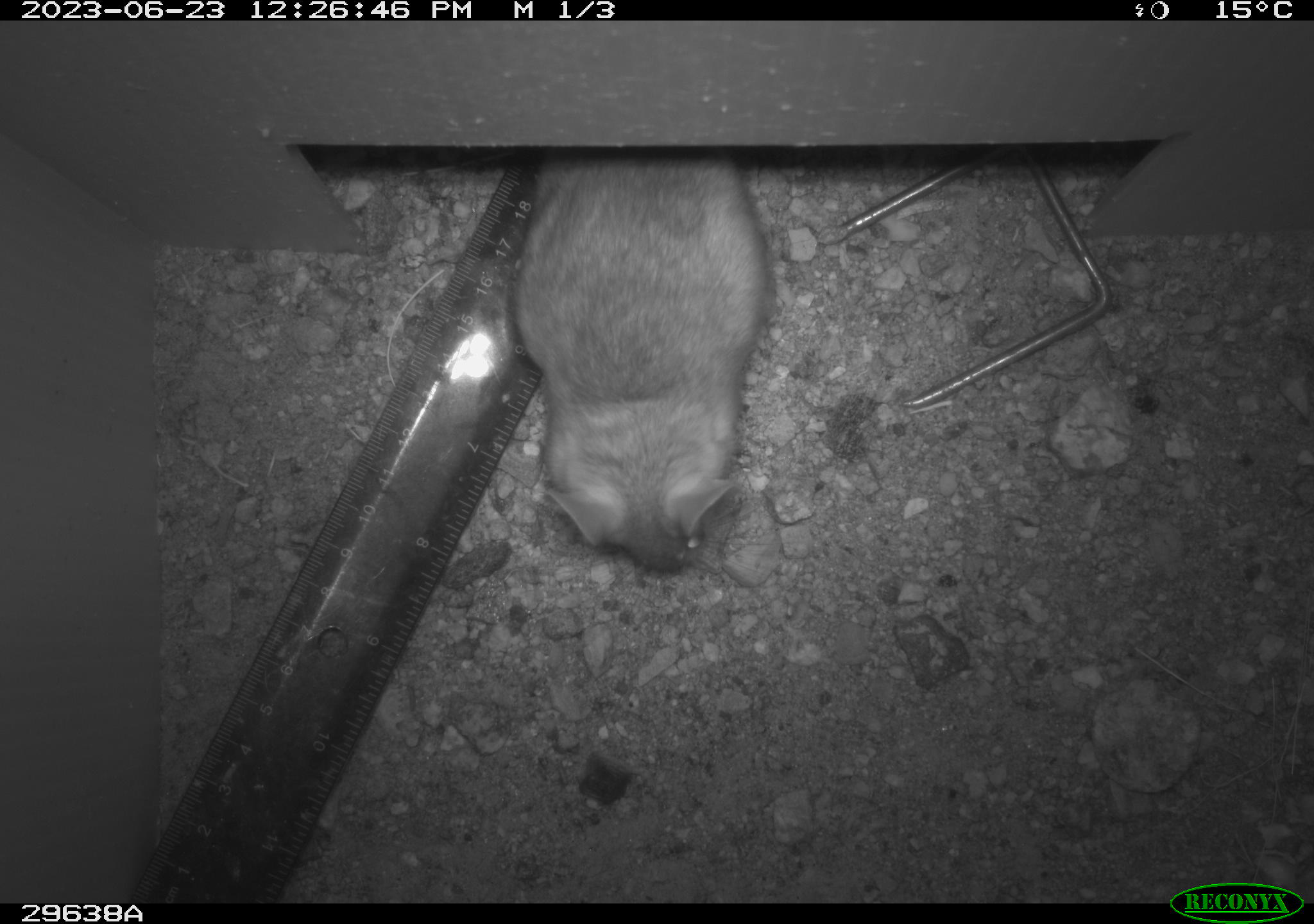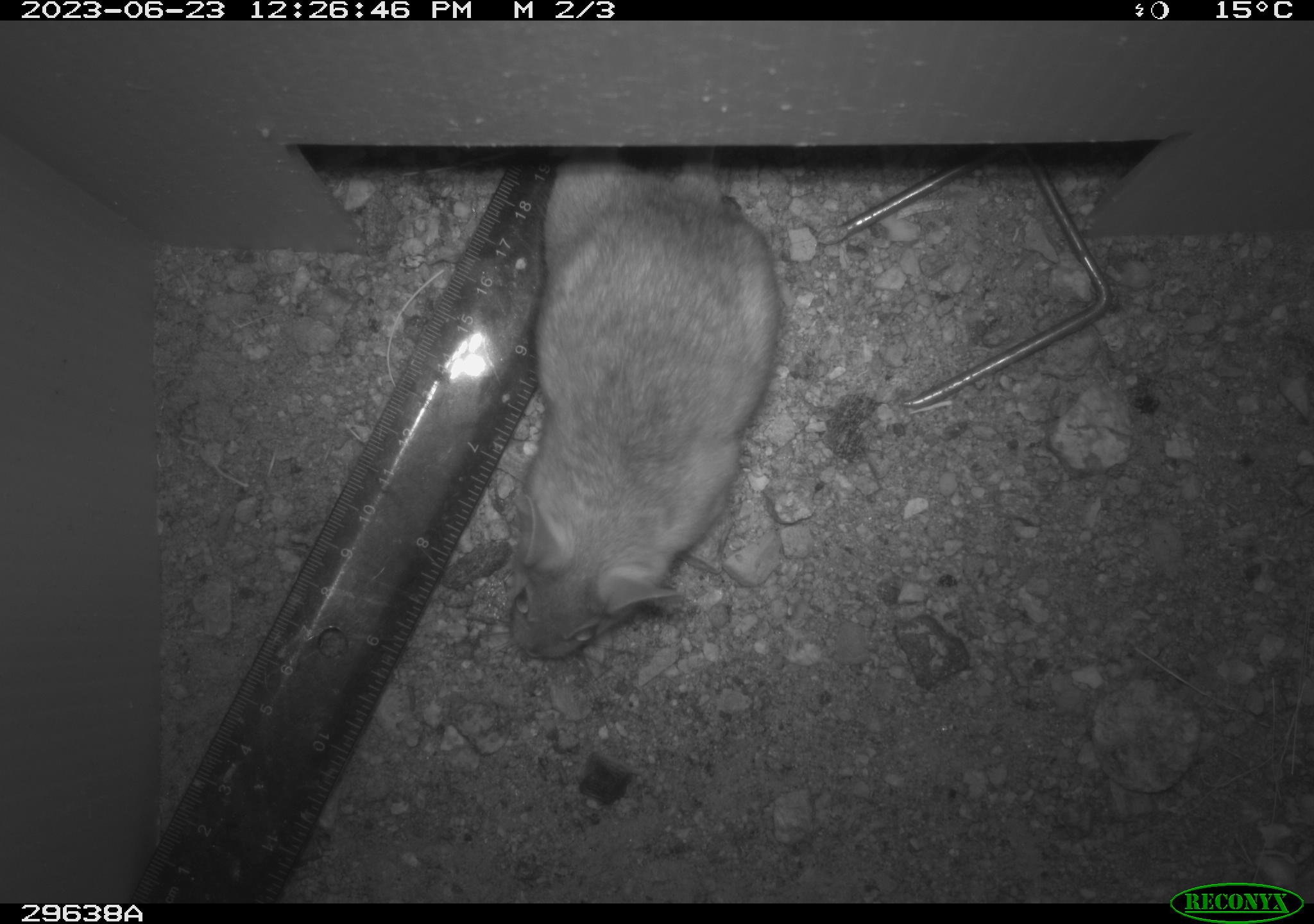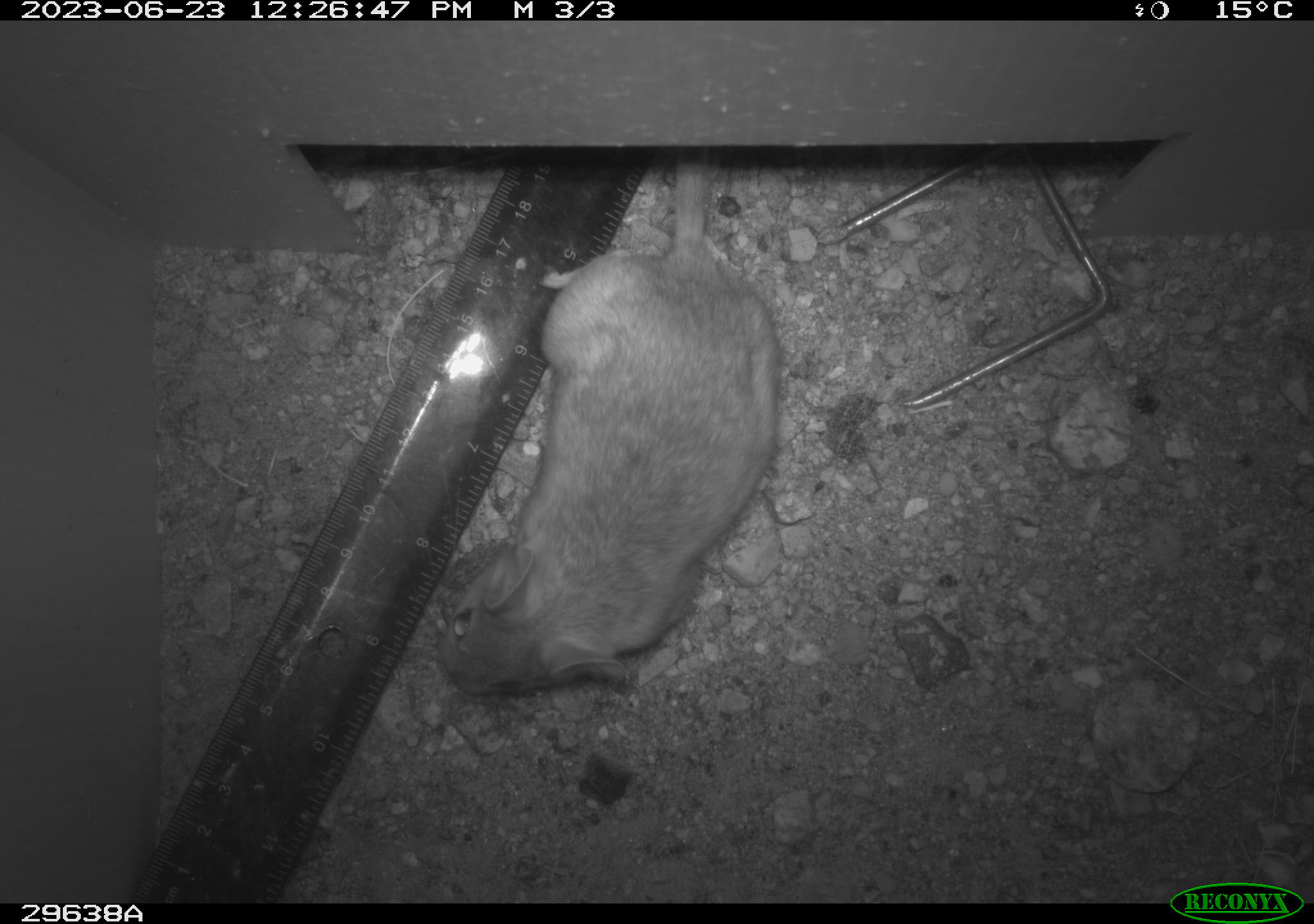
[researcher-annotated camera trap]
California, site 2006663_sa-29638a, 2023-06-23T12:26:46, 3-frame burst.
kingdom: Animalia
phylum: Chordata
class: Mammalia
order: Rodentia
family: Cricetidae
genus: Neotoma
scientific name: Neotoma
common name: pack rat or woodrat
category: neotoma species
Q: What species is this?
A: Neotoma species (pack rat or woodrat) (Neotoma).